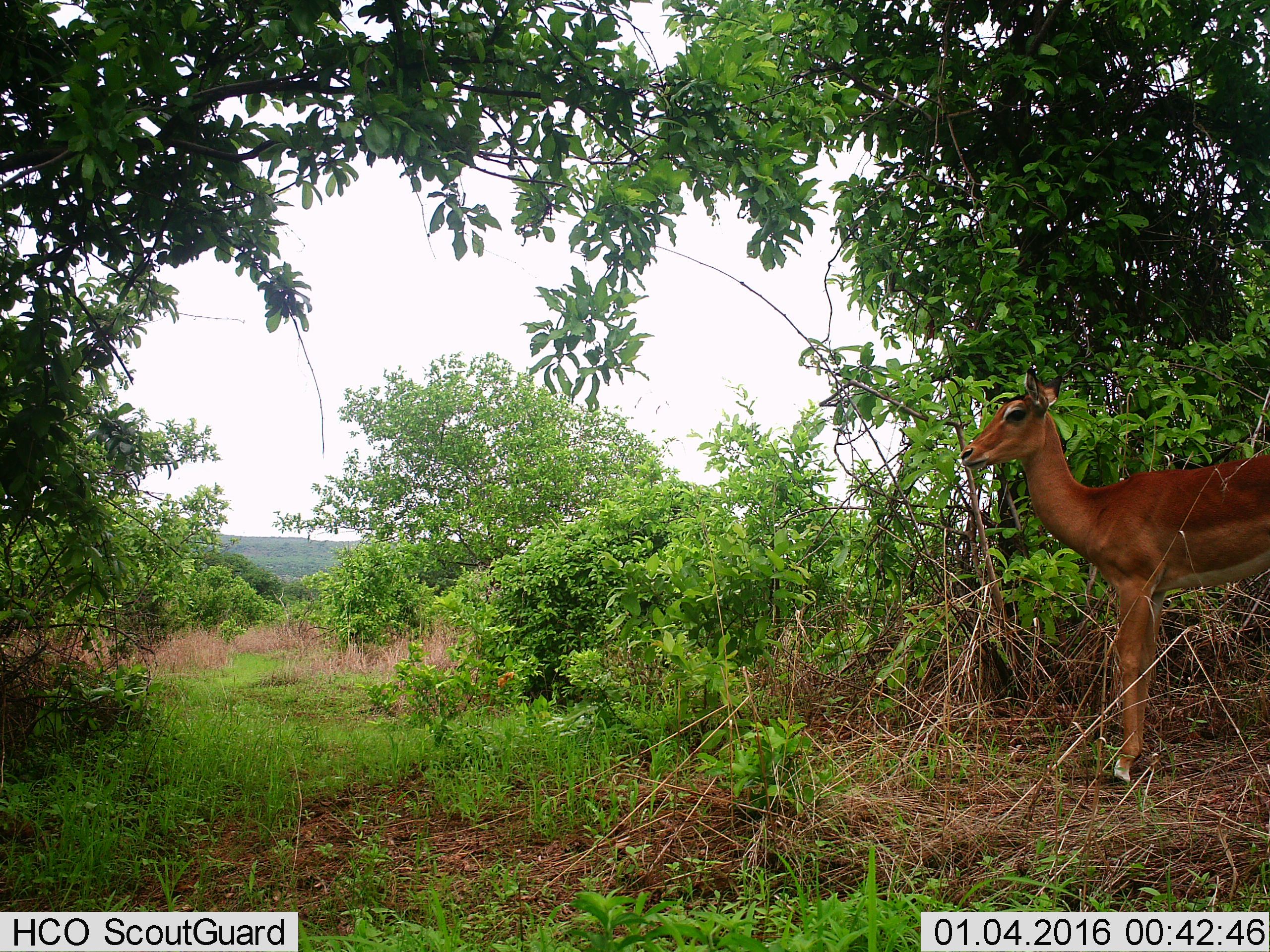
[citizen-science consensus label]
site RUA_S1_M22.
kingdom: Animalia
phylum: Chordata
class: Mammalia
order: Artiodactyla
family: Bovidae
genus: Aepyceros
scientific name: Aepyceros melampus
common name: impala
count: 1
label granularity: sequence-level